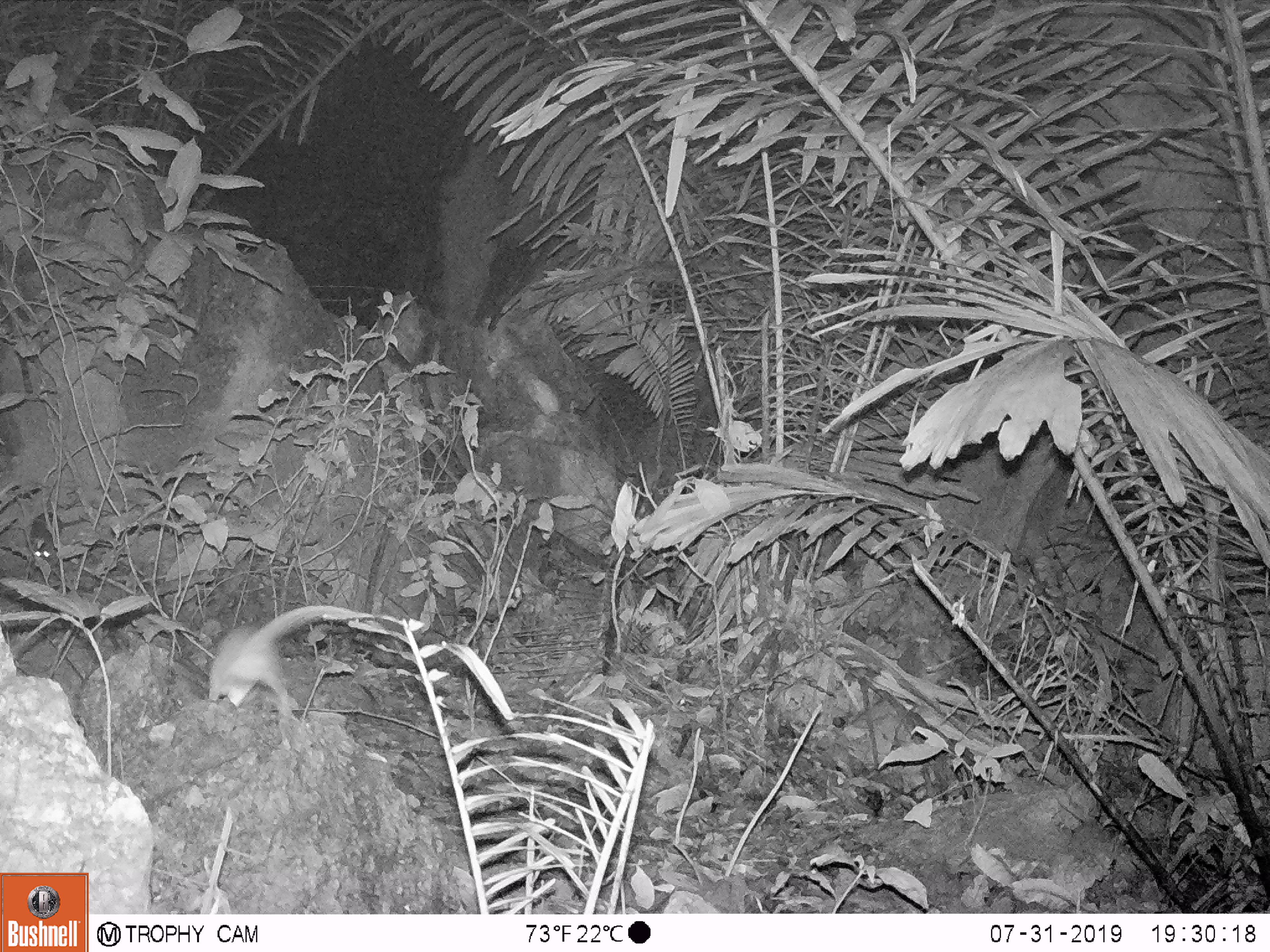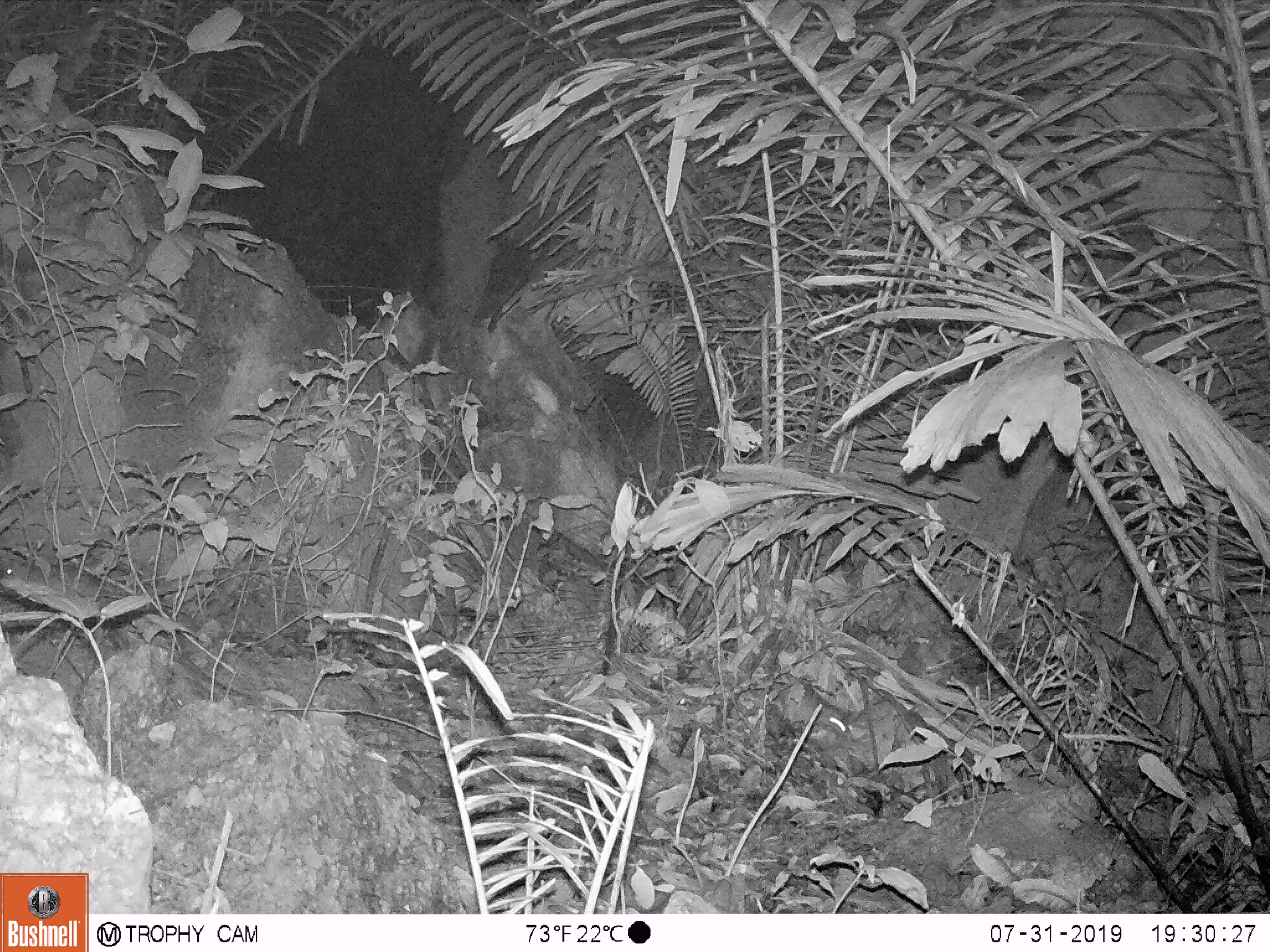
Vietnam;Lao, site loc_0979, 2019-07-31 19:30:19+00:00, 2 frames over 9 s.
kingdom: Animalia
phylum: Chordata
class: Mammalia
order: Rodentia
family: Muridae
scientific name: Muridae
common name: old-world mice and rats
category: unidentified murid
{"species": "unidentified murid (old-world mice and rats) (Muridae)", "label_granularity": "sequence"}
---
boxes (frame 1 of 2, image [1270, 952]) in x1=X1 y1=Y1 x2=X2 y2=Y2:
unidentified murid: x1=206 y1=603 x2=362 y2=717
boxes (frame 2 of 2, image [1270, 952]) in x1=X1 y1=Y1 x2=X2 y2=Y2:
unidentified murid: x1=0 y1=555 x2=131 y2=600